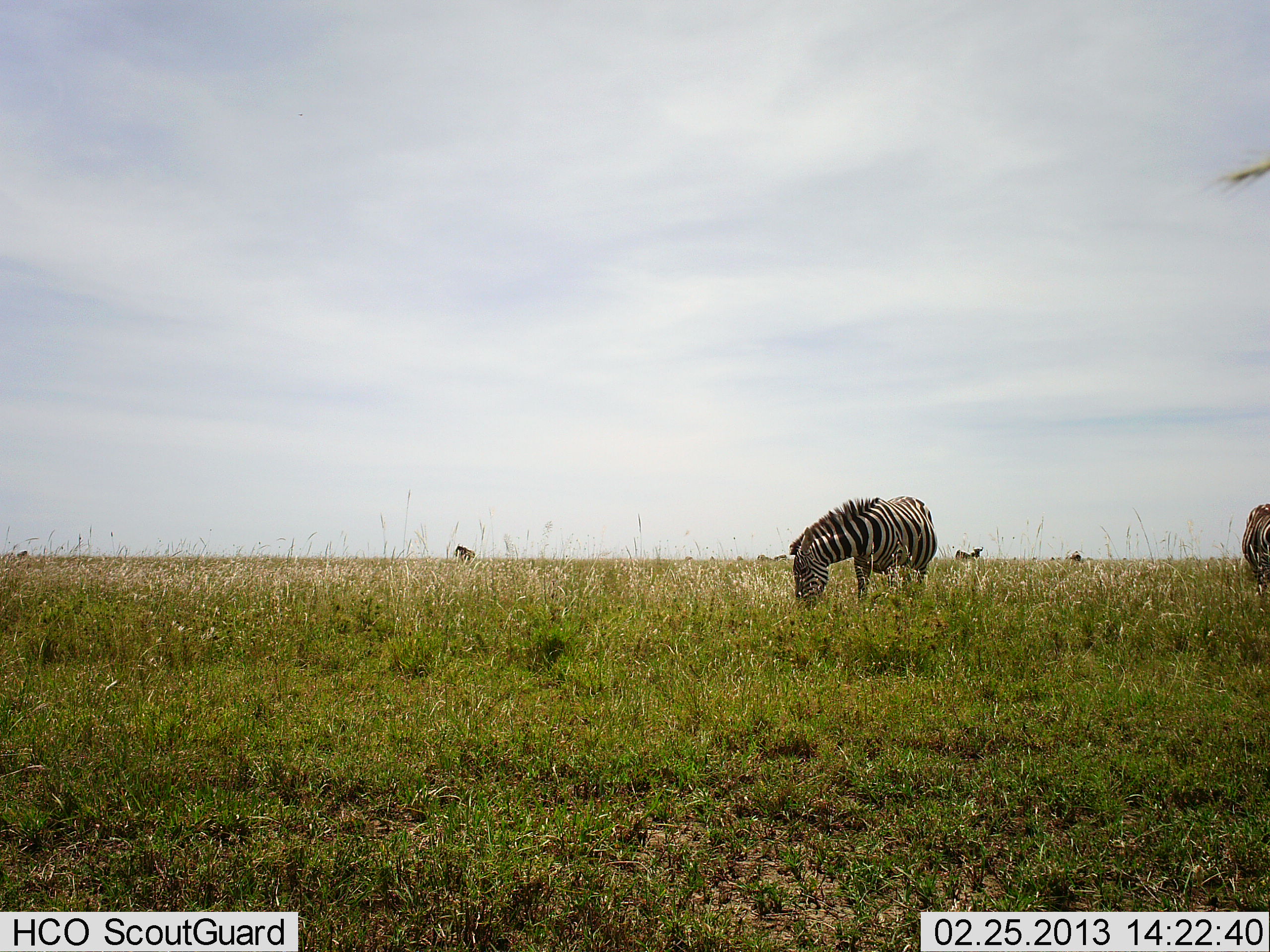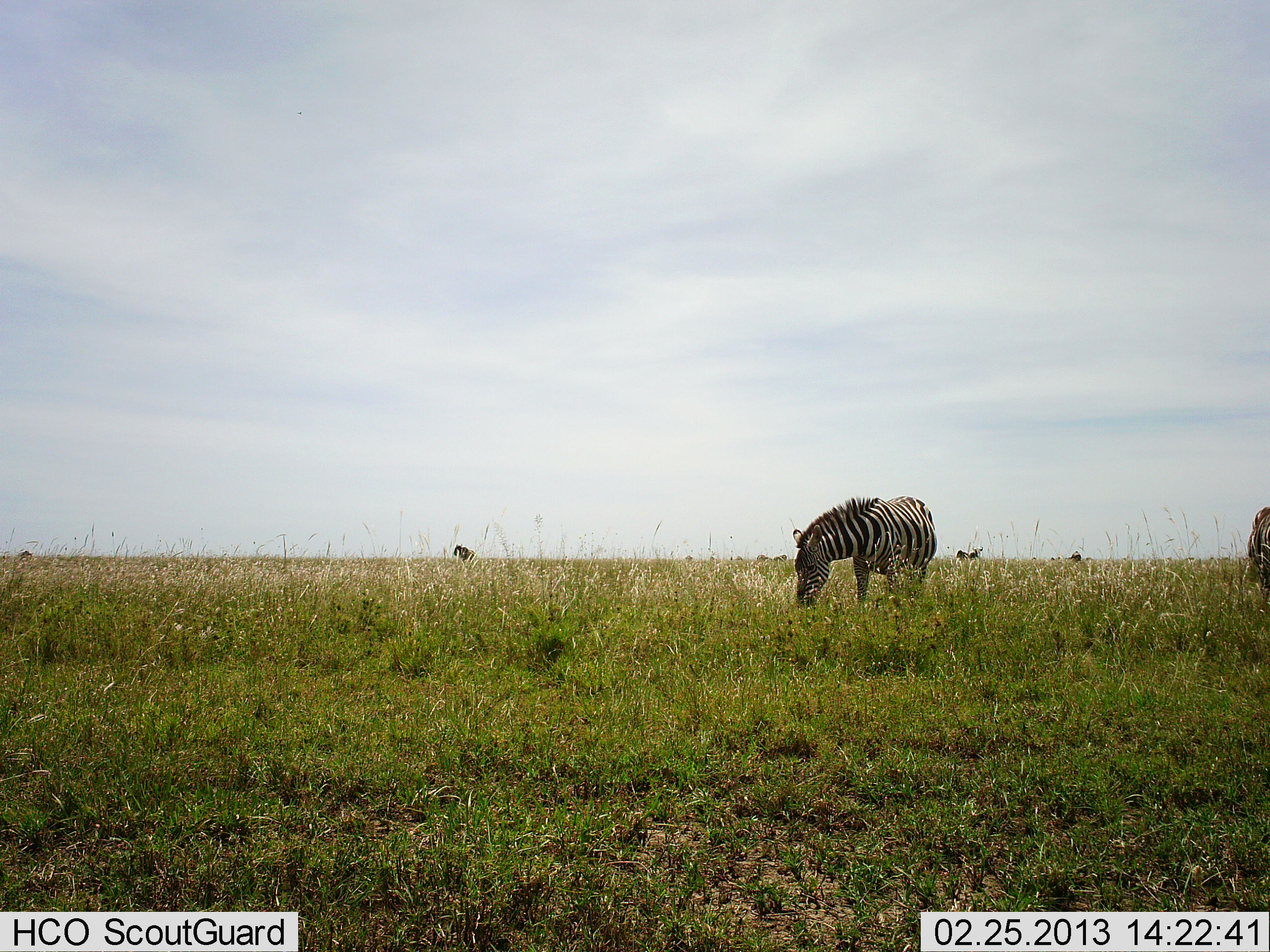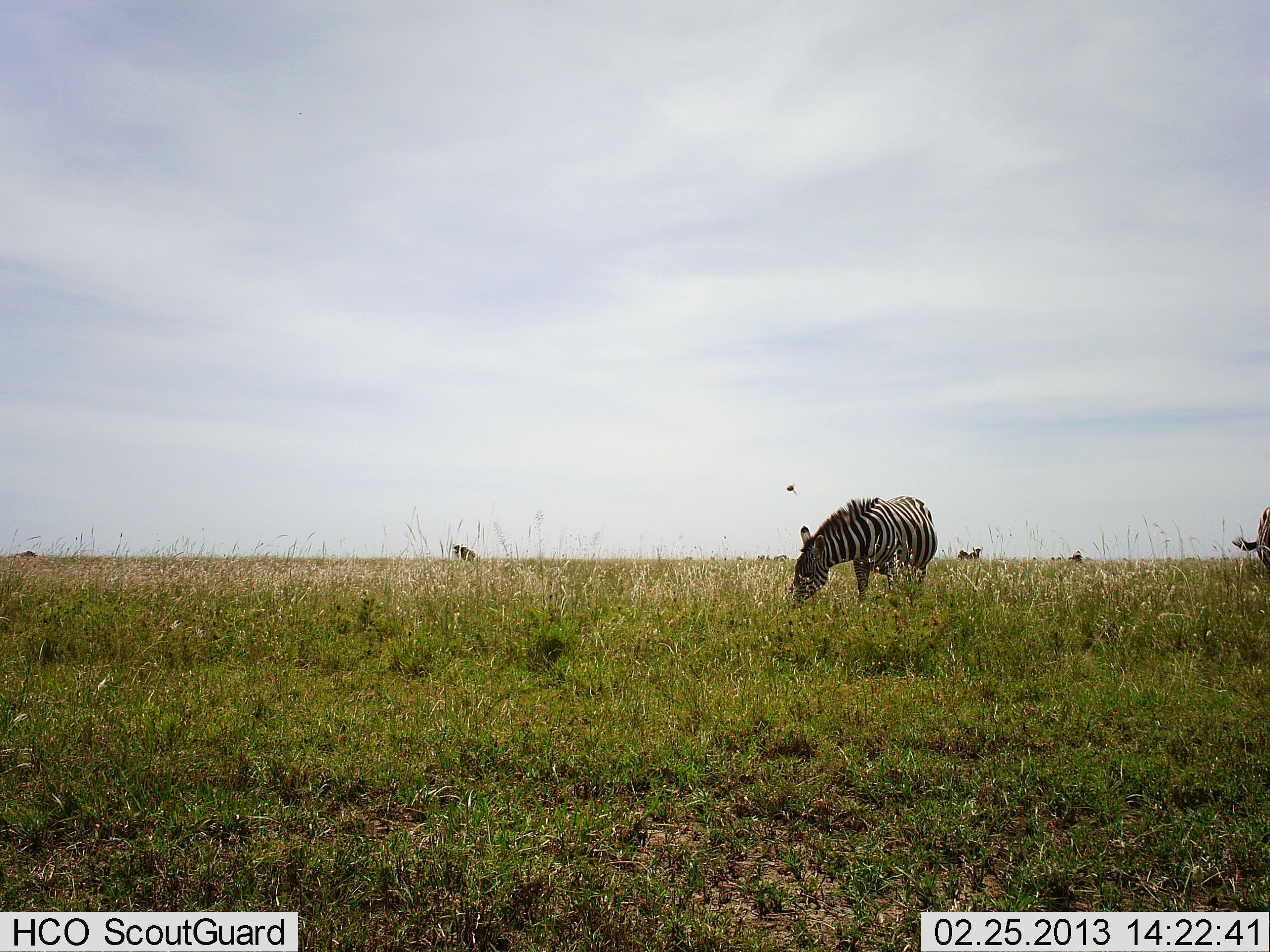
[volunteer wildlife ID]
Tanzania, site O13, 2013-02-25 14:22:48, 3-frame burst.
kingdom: Animalia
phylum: Chordata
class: Mammalia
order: Perissodactyla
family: Equidae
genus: Equus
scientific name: Equus quagga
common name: plains zebra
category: zebra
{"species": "zebra (plains zebra) (Equus quagga)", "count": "3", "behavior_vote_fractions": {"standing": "32%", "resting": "0%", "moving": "0%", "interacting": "0%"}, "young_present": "0%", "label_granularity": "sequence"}